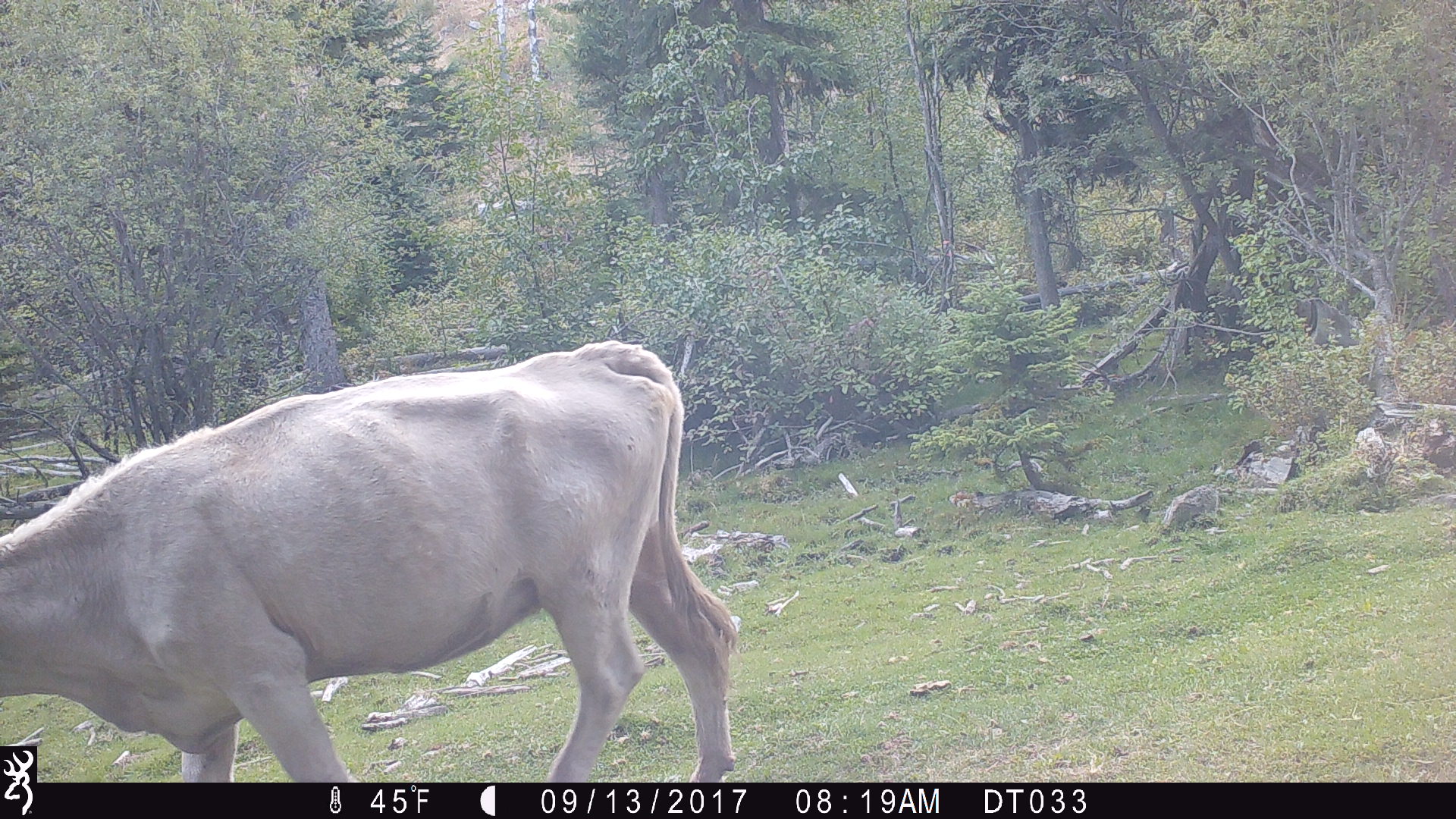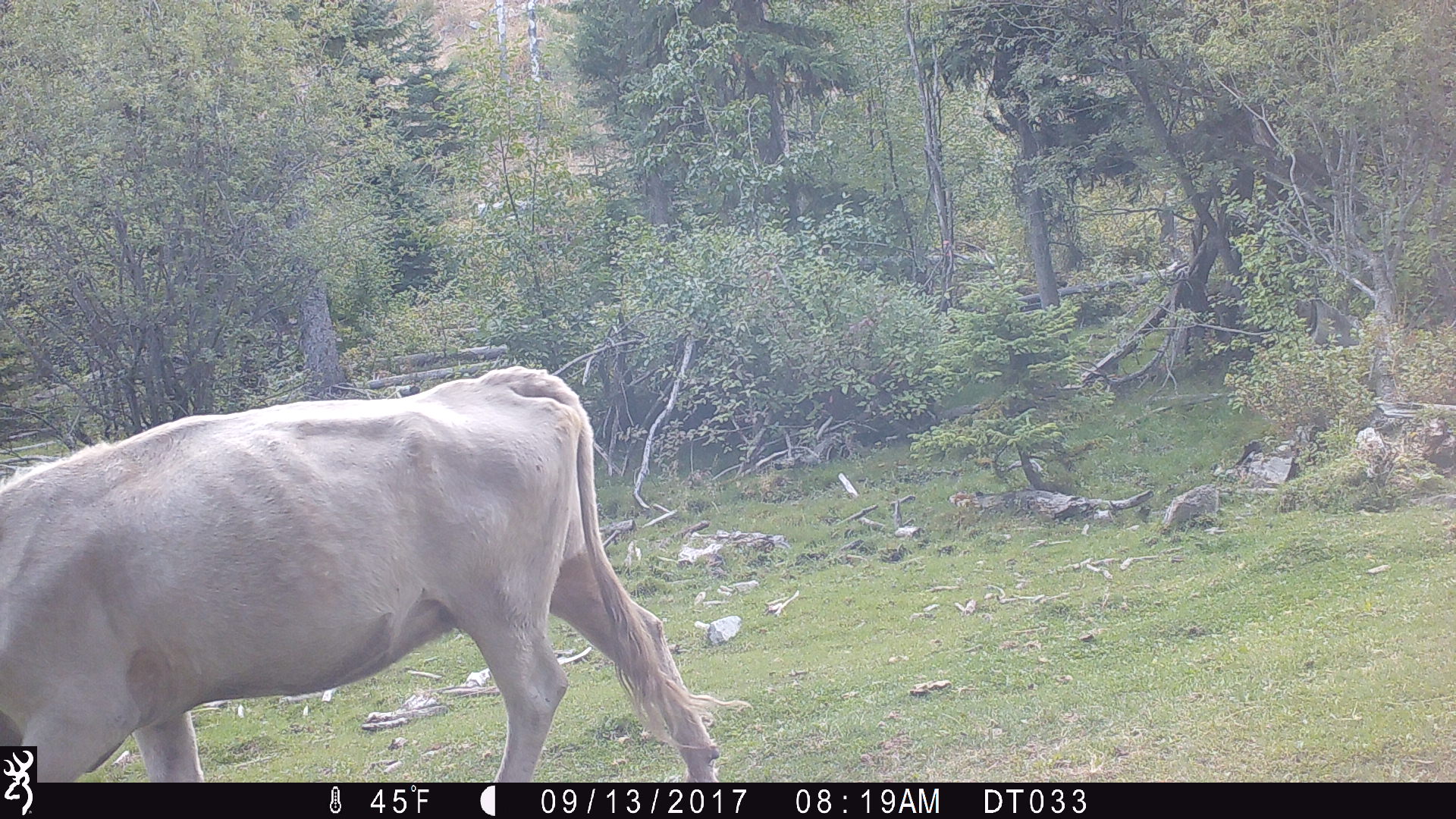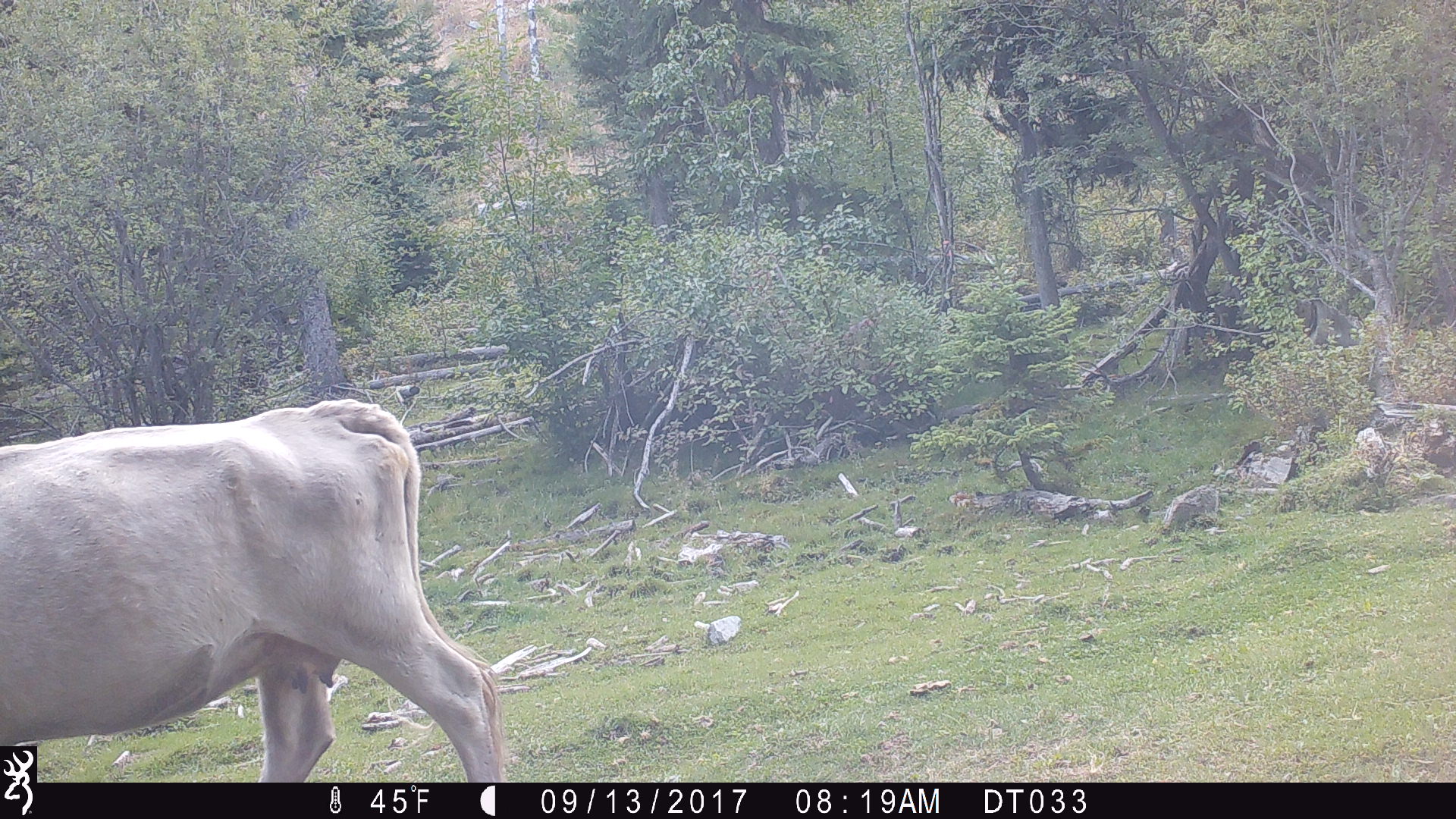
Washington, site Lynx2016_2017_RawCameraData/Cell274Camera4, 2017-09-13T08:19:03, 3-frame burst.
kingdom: Animalia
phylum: Chordata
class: Mammalia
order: Artiodactyla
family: Bovidae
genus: Bos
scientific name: Bos taurus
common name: domestic cattle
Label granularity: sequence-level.